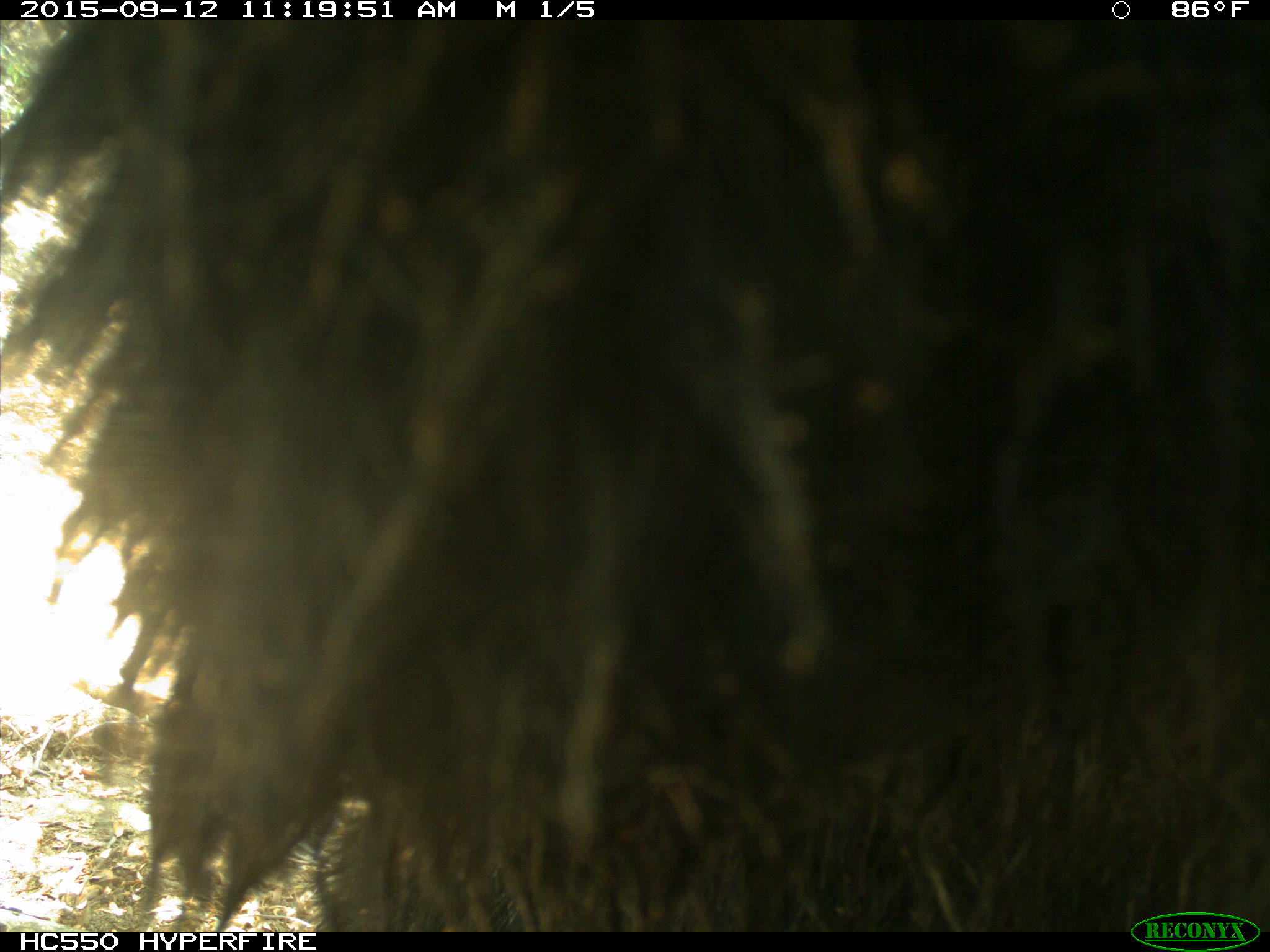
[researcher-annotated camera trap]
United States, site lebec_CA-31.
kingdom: Animalia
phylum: Chordata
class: Mammalia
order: Carnivora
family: Ursidae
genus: Ursus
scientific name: Ursus americanus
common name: american black bear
Ursus americanus (american black bear).